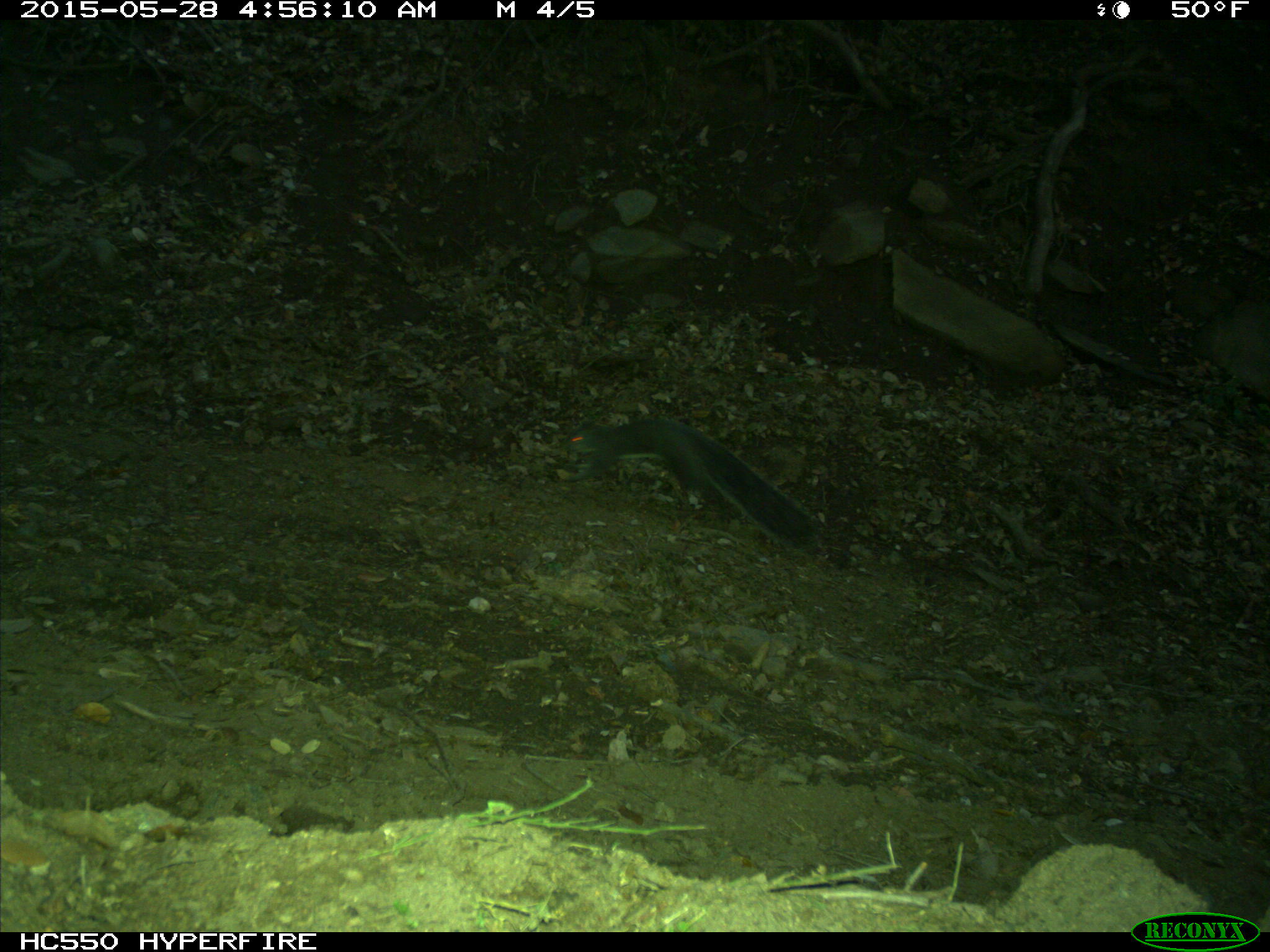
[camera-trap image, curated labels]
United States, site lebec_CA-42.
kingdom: Animalia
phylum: Chordata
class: Mammalia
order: Rodentia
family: Sciuridae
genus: Sciurus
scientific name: Sciurus carolinensis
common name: eastern gray squirrel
Sciurus carolinensis (eastern gray squirrel).